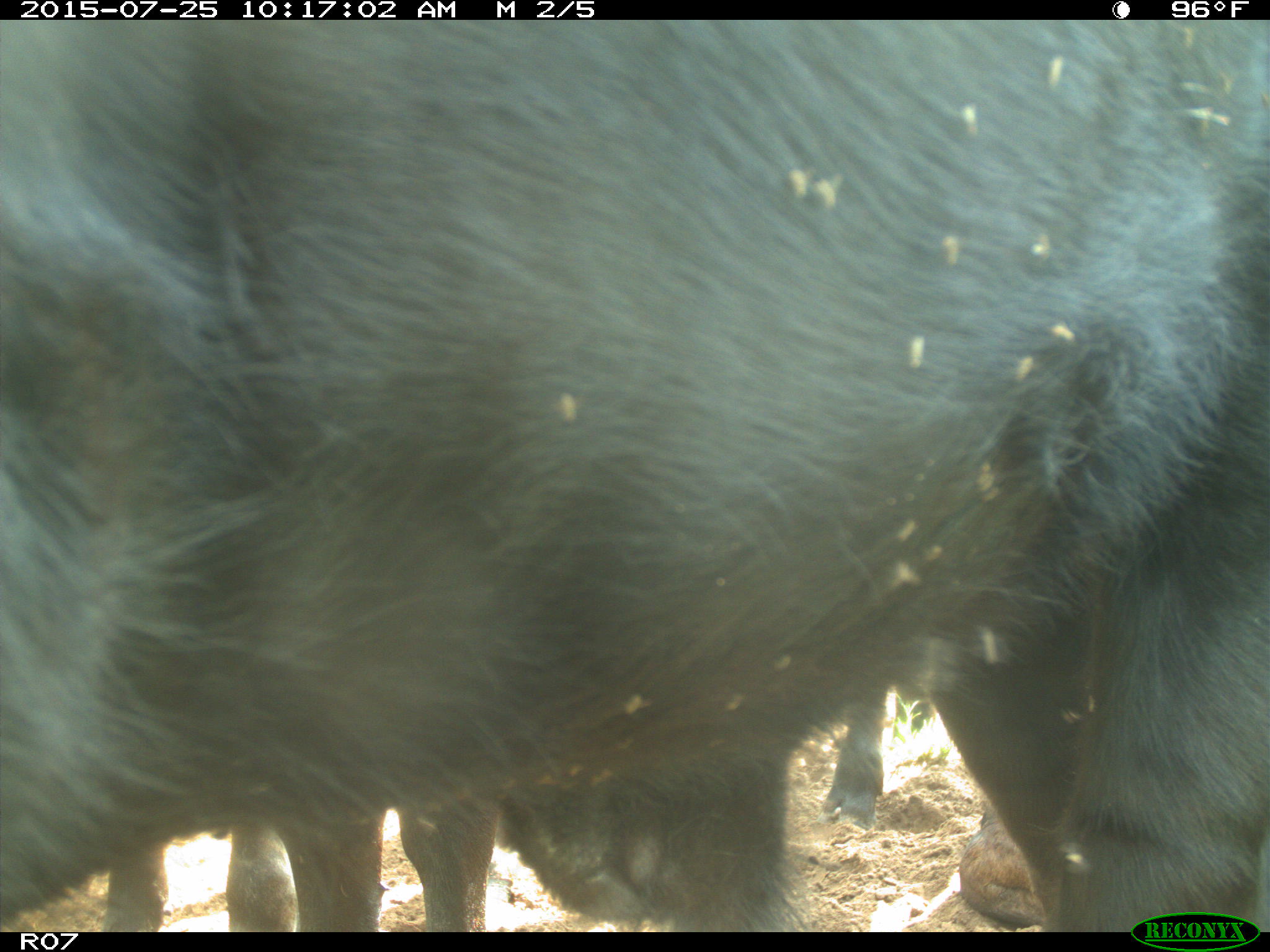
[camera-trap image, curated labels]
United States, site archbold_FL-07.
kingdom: Animalia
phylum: Chordata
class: Mammalia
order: Artiodactyla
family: Bovidae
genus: Bos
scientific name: Bos taurus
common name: domestic cow